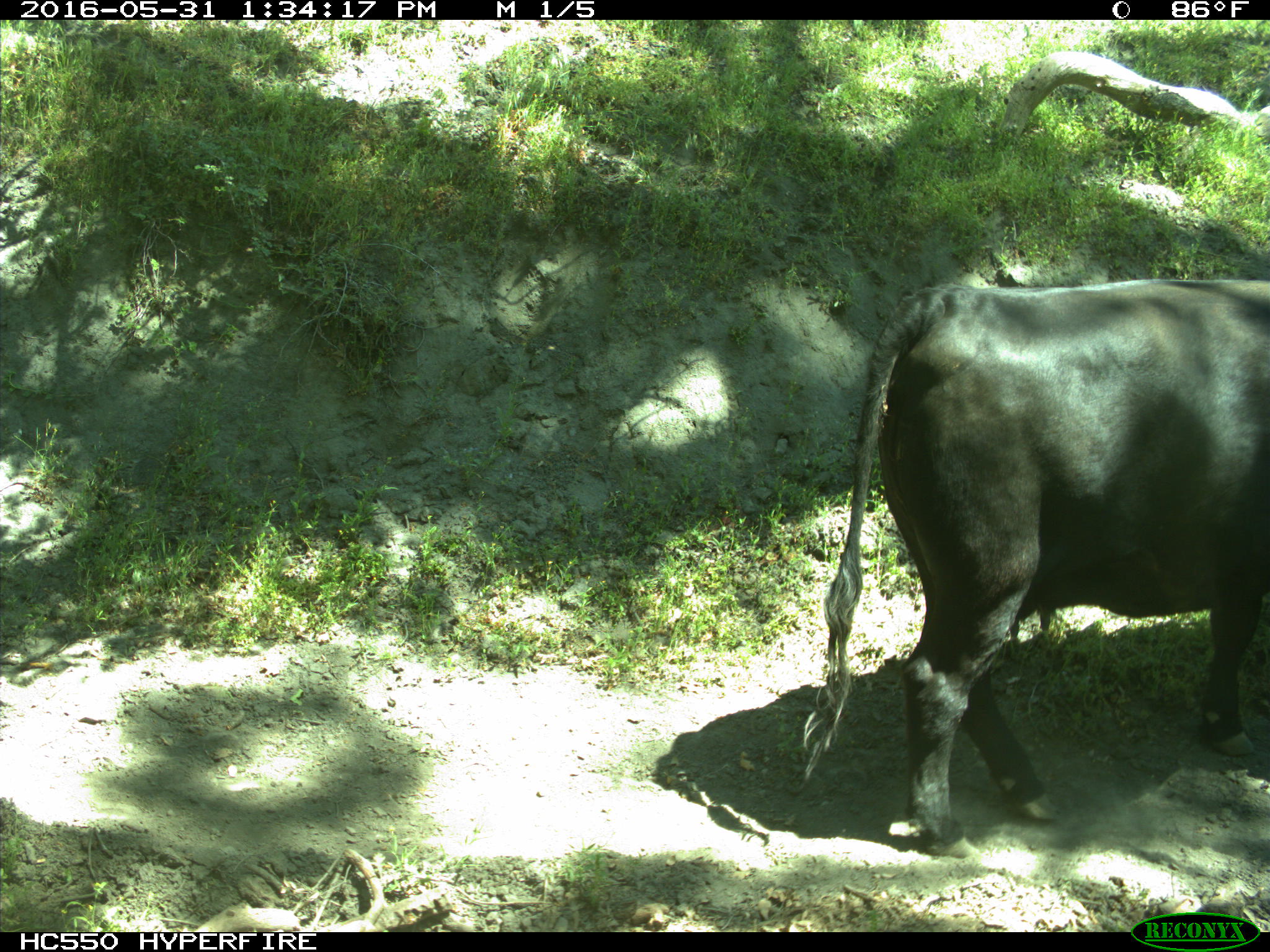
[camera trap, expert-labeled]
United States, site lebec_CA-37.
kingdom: Animalia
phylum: Chordata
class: Mammalia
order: Artiodactyla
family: Bovidae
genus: Bos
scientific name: Bos taurus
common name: domestic cow